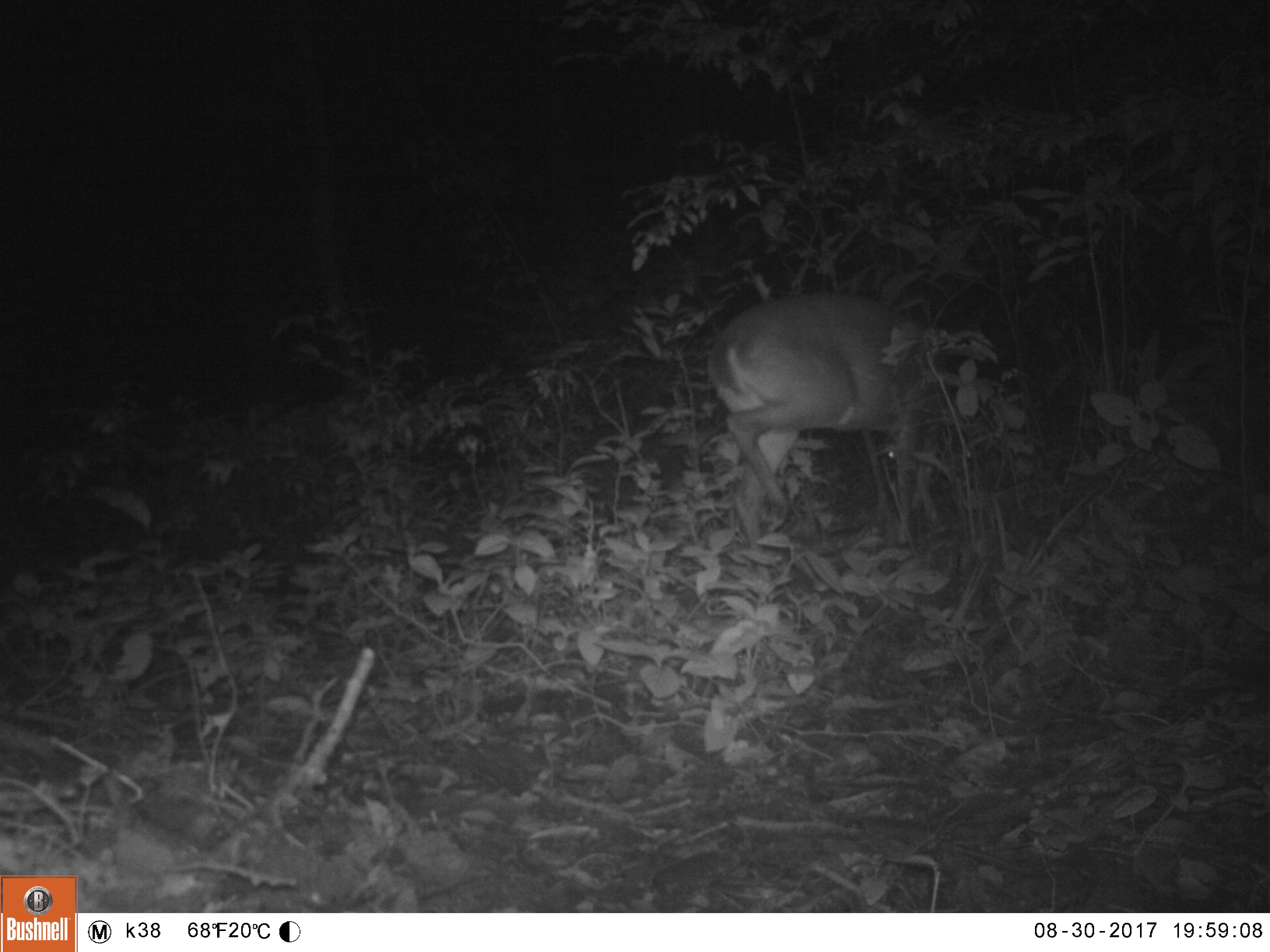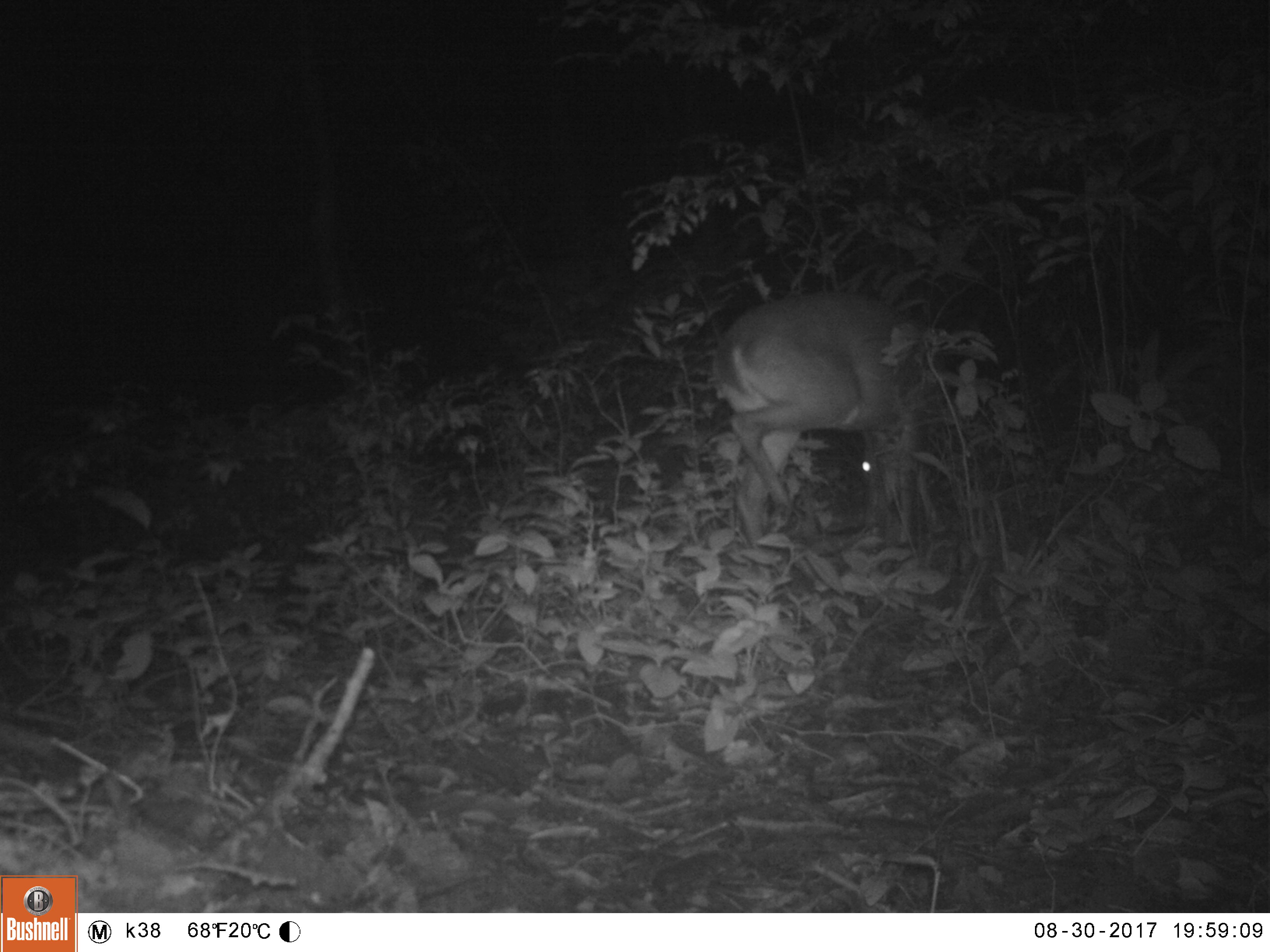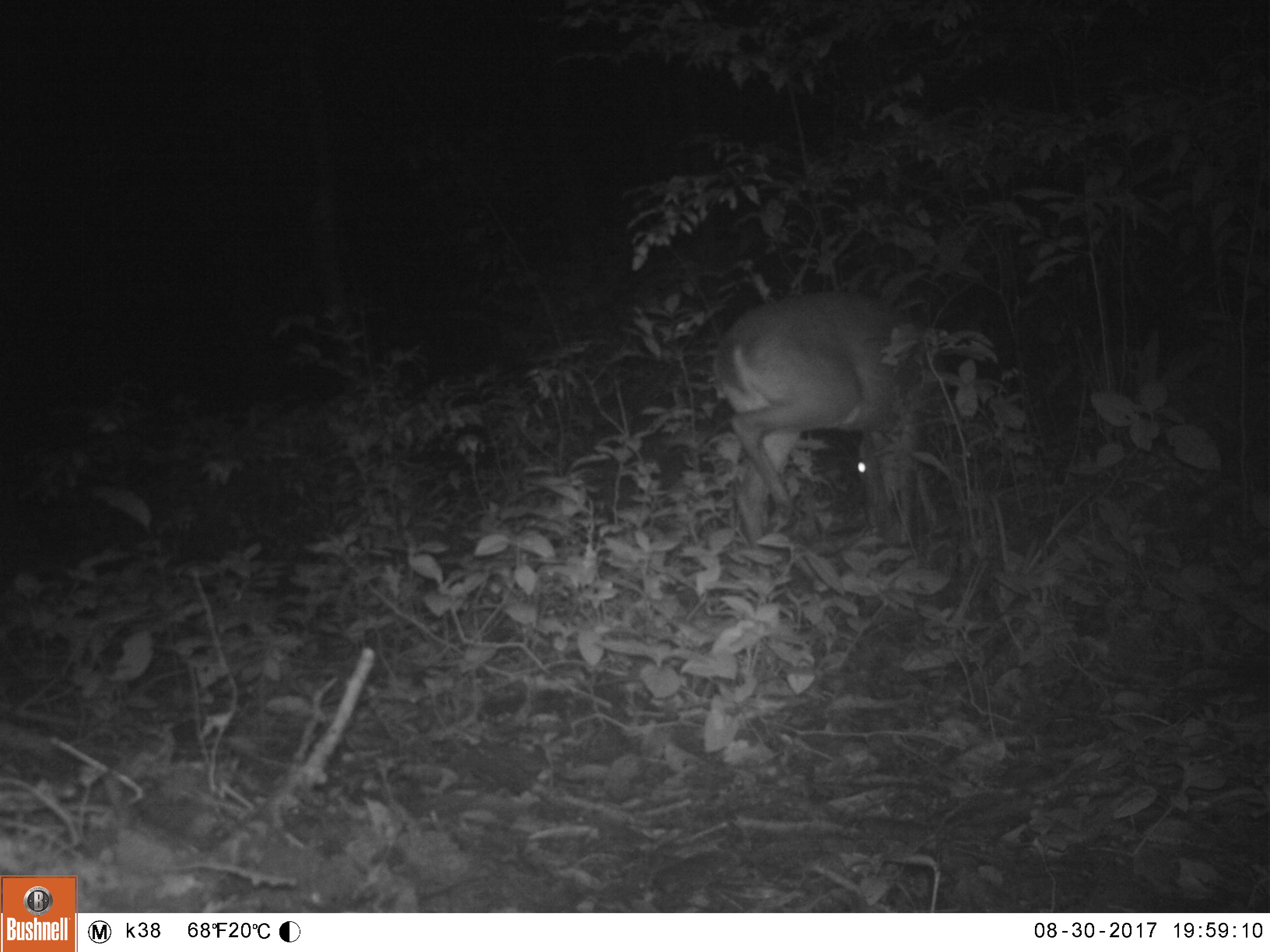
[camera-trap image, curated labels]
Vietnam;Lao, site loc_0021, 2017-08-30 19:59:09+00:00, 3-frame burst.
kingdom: Animalia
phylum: Chordata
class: Mammalia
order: Artiodactyla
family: Cervidae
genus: Muntiacus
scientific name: Muntiacus vuquangensis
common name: large-antlered muntjac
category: large antlered muntjac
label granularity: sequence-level